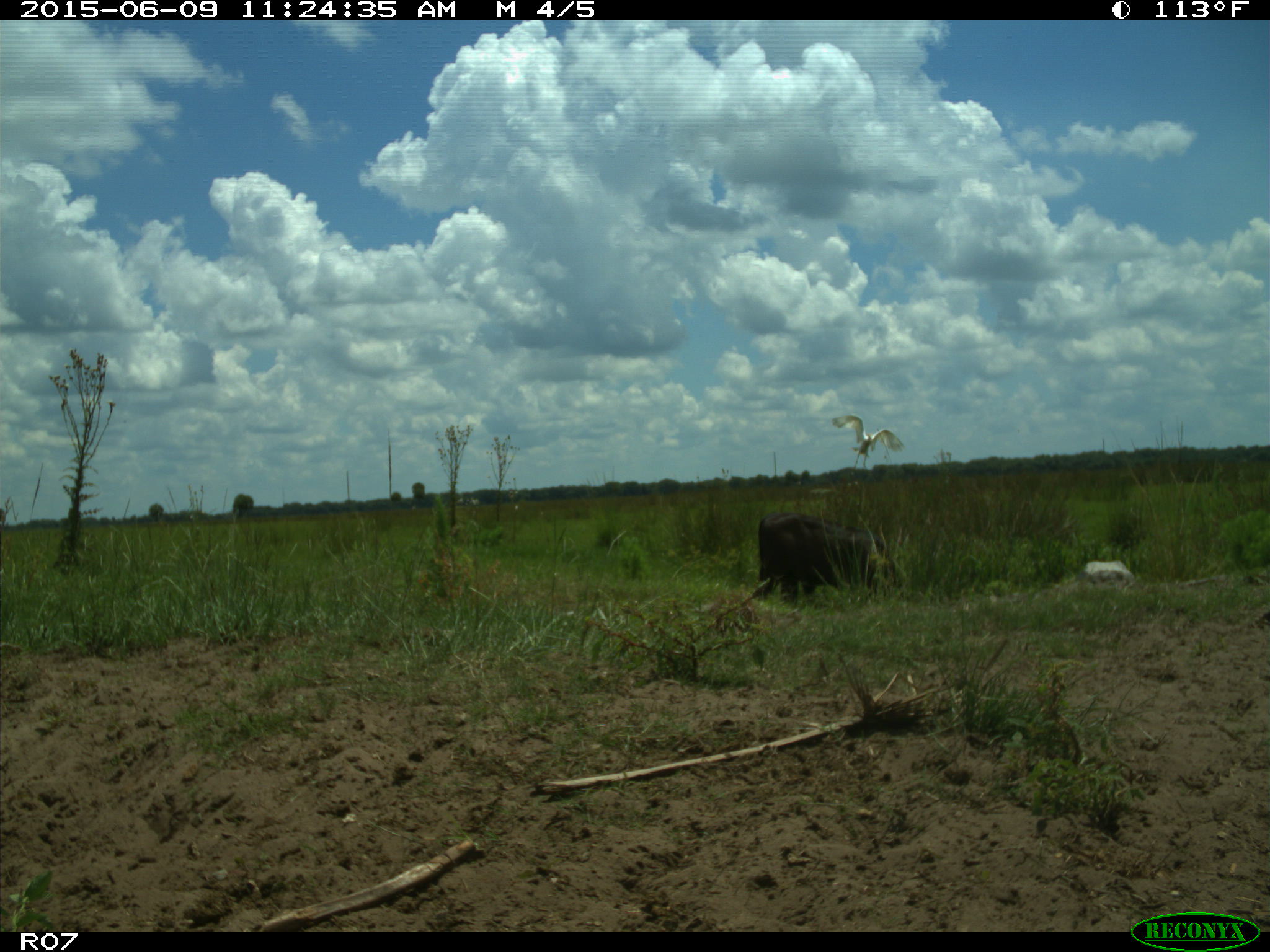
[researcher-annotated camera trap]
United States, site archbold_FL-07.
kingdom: Animalia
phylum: Chordata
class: Mammalia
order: Artiodactyla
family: Bovidae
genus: Bos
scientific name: Bos taurus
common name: domestic cow